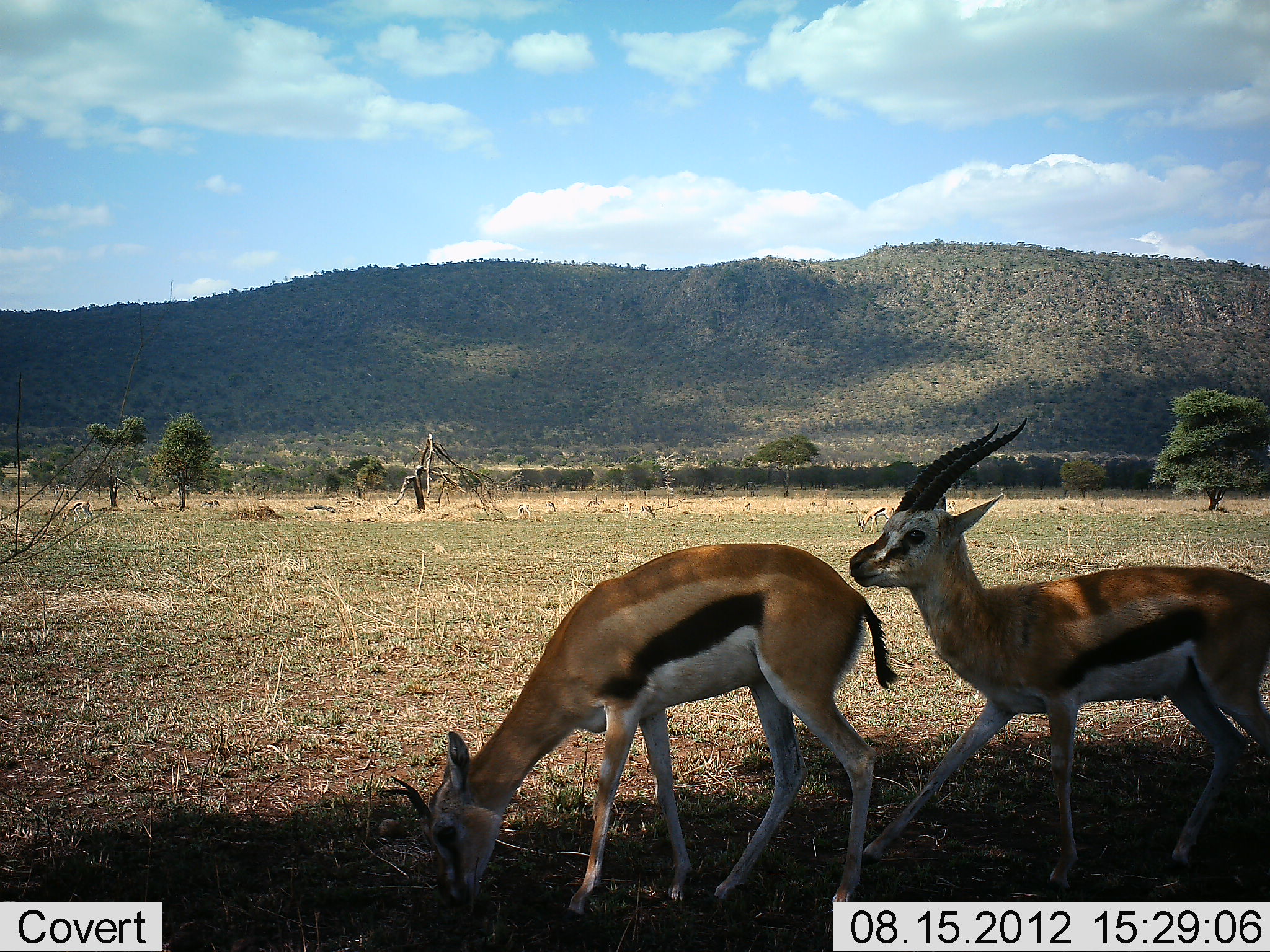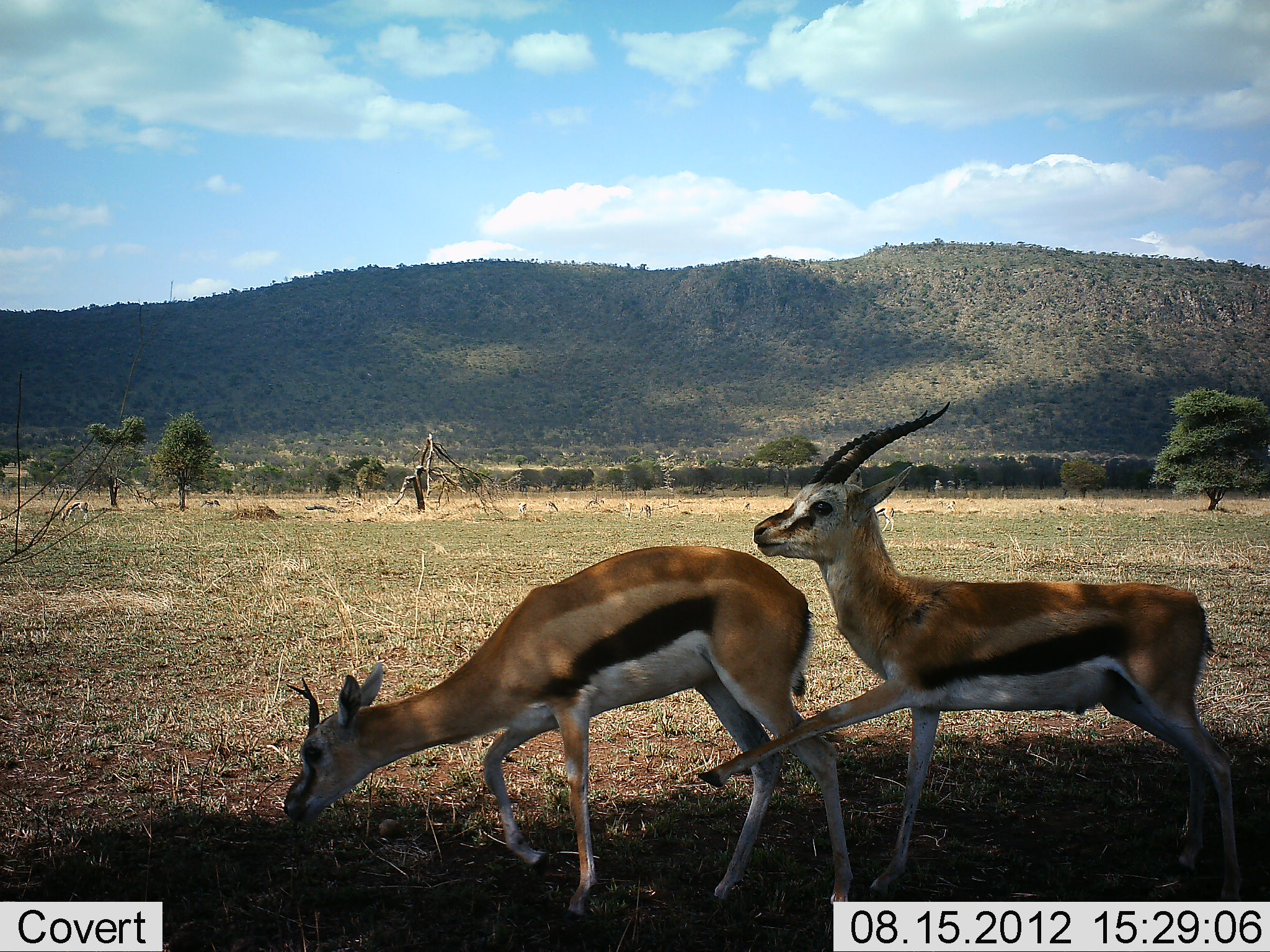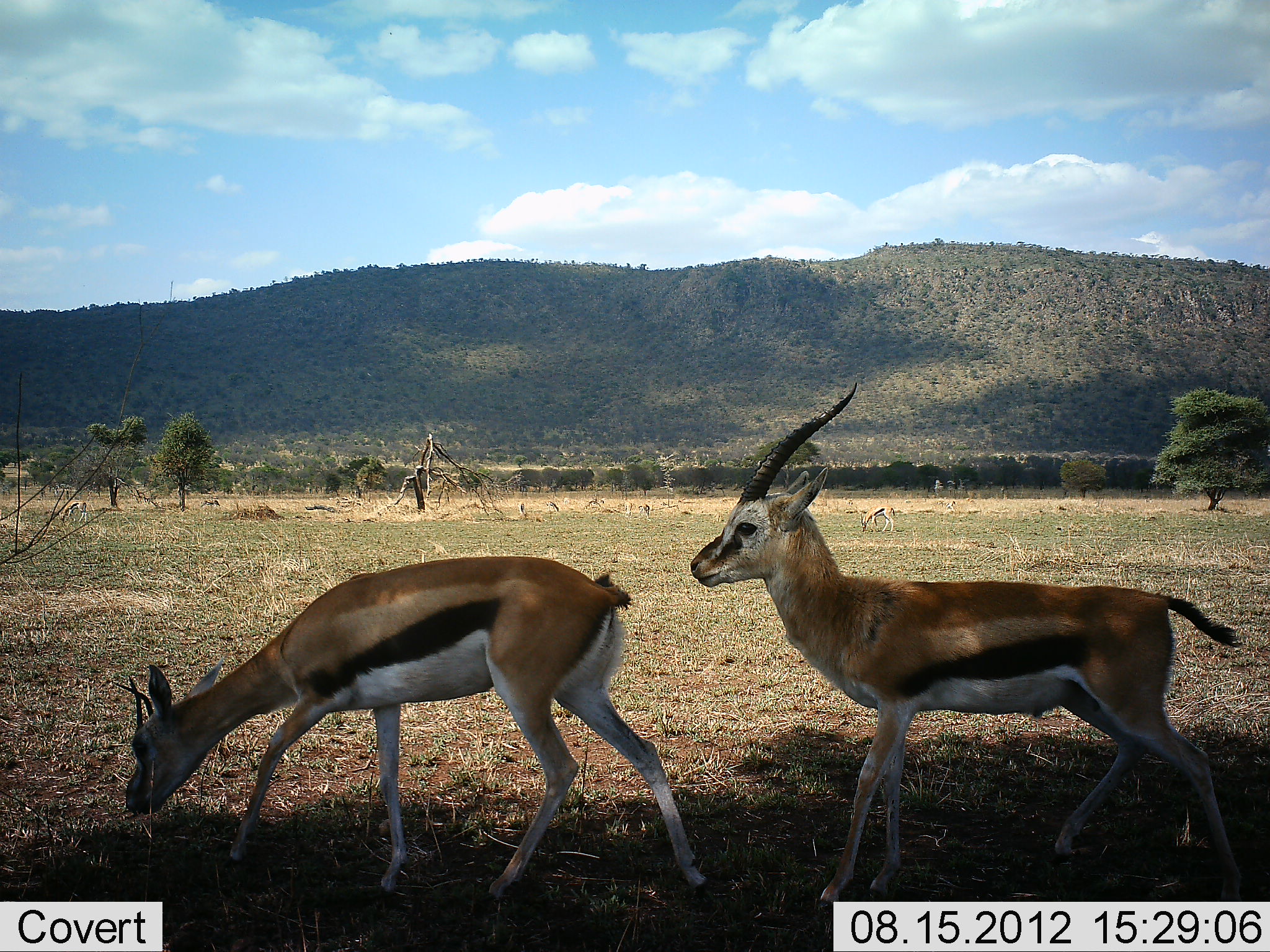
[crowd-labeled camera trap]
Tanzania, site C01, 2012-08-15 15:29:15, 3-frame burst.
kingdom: Animalia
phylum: Chordata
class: Mammalia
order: Artiodactyla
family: Bovidae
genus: Eudorcas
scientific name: Eudorcas thomsonii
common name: thomson's gazelle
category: gazellethomsons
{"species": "gazellethomsons (thomson's gazelle) (Eudorcas thomsonii)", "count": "4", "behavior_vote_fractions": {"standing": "40%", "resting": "0%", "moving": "50%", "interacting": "50%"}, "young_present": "0%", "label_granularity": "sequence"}